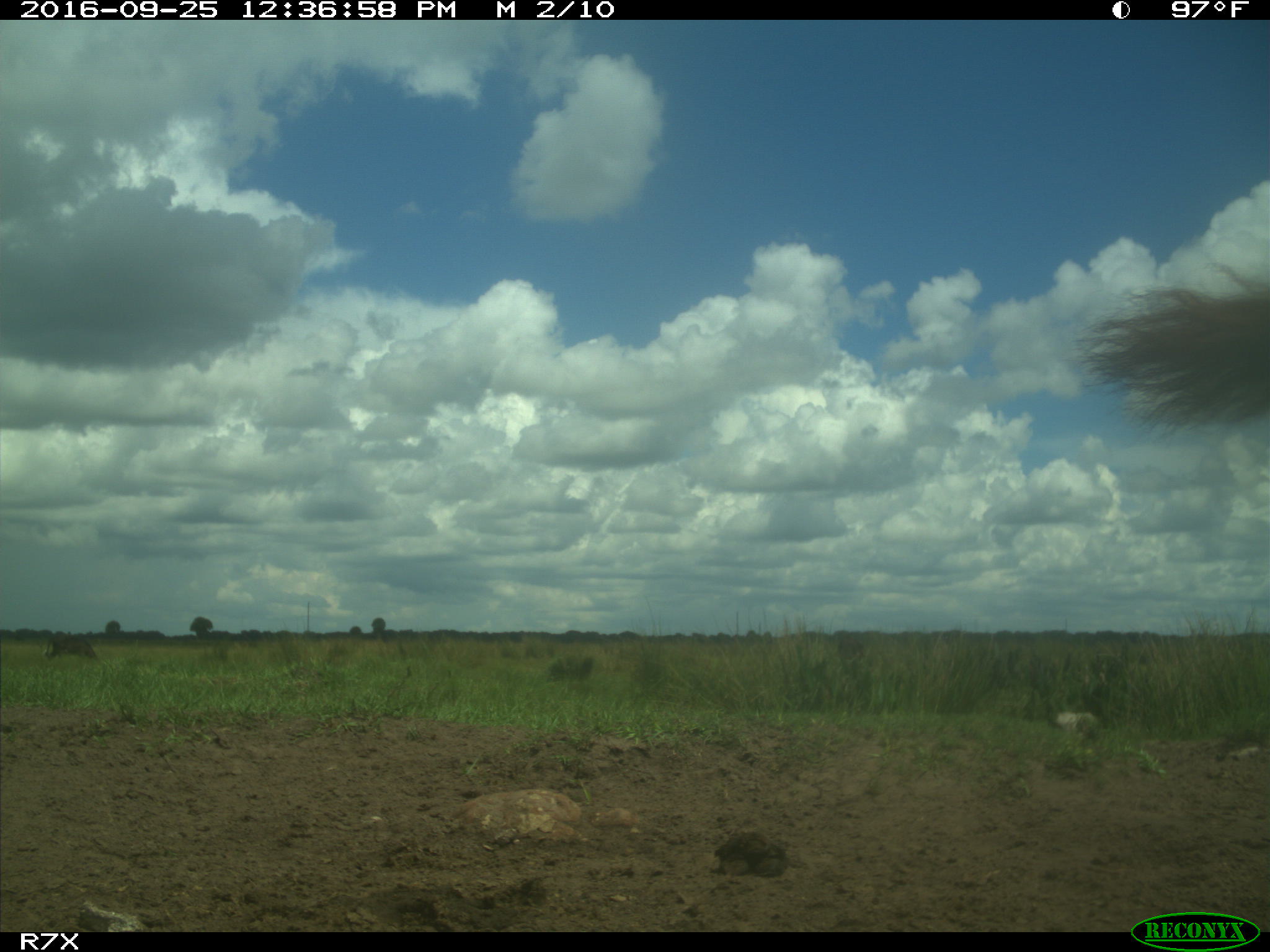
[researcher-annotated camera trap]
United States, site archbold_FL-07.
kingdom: Animalia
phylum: Chordata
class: Mammalia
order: Artiodactyla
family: Bovidae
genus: Bos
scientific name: Bos taurus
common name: domestic cow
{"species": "Bos taurus (domestic cow)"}